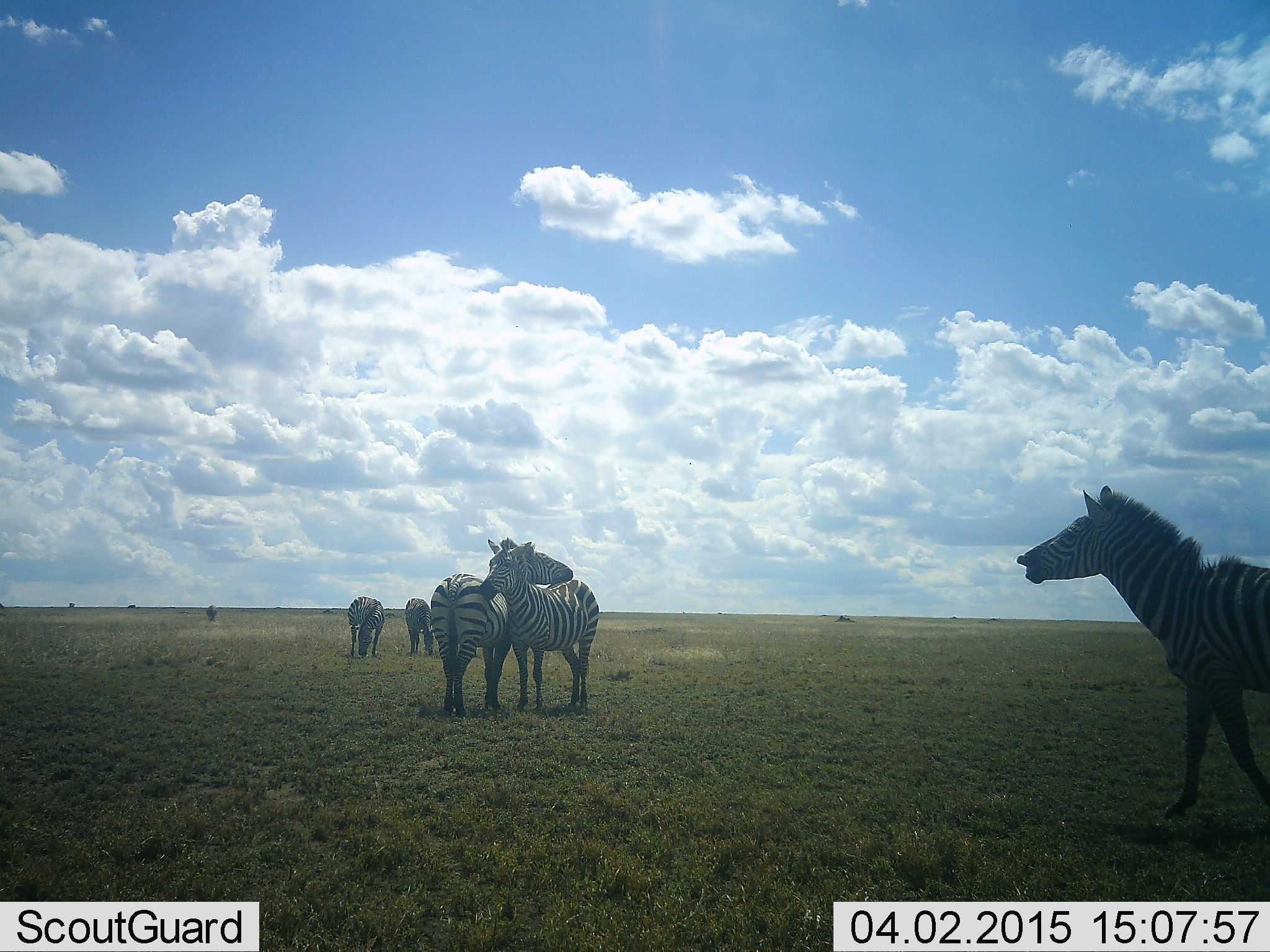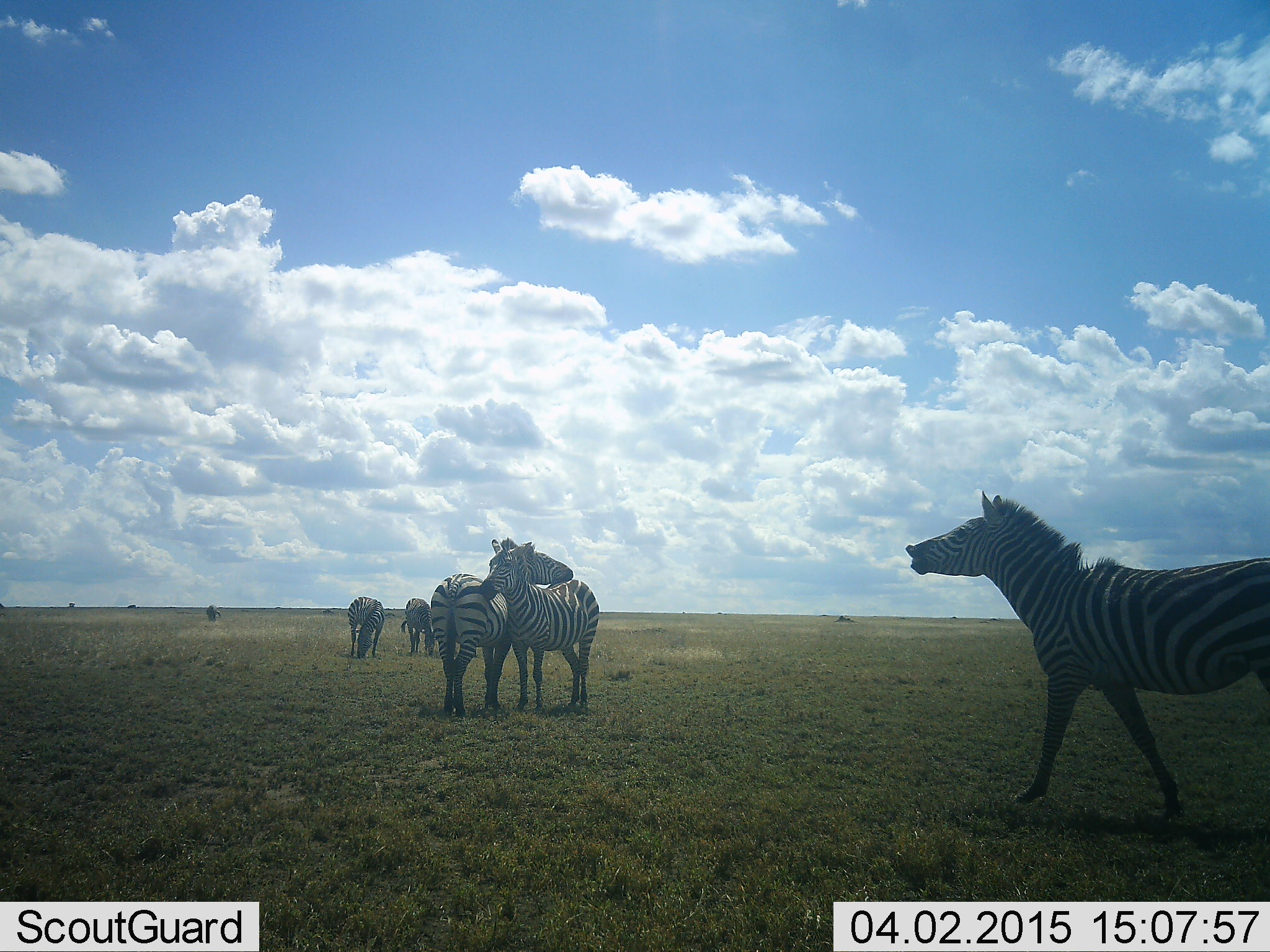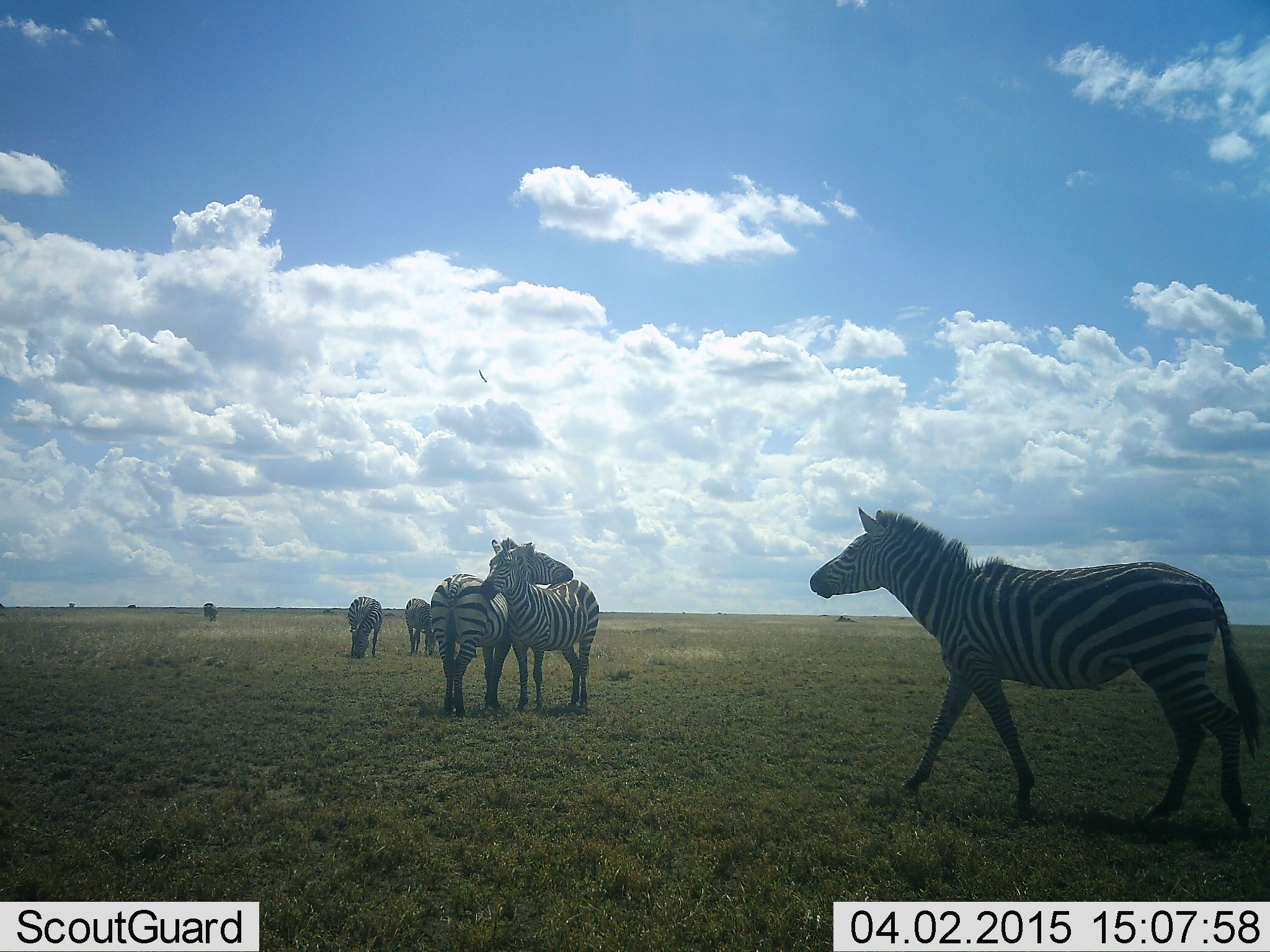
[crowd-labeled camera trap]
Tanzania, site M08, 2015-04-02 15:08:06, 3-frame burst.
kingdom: Animalia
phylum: Chordata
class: Mammalia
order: Perissodactyla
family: Equidae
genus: Equus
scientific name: Equus quagga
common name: plains zebra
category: zebra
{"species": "zebra (plains zebra) (Equus quagga)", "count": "5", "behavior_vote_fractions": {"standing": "90%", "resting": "0%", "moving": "90%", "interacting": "70%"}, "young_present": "0%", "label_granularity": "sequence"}